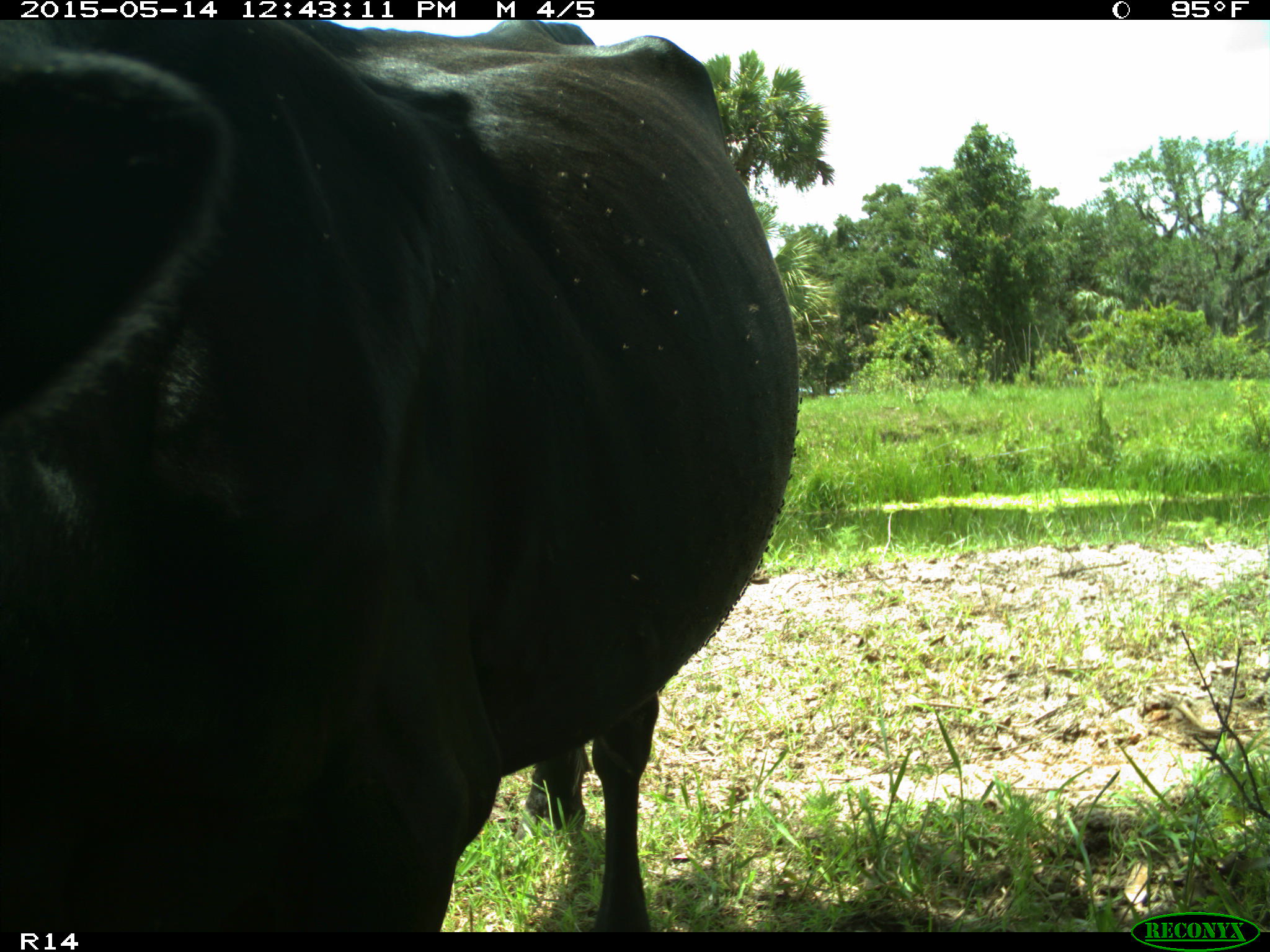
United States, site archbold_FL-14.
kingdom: Animalia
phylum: Chordata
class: Mammalia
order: Artiodactyla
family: Bovidae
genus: Bos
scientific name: Bos taurus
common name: domestic cow